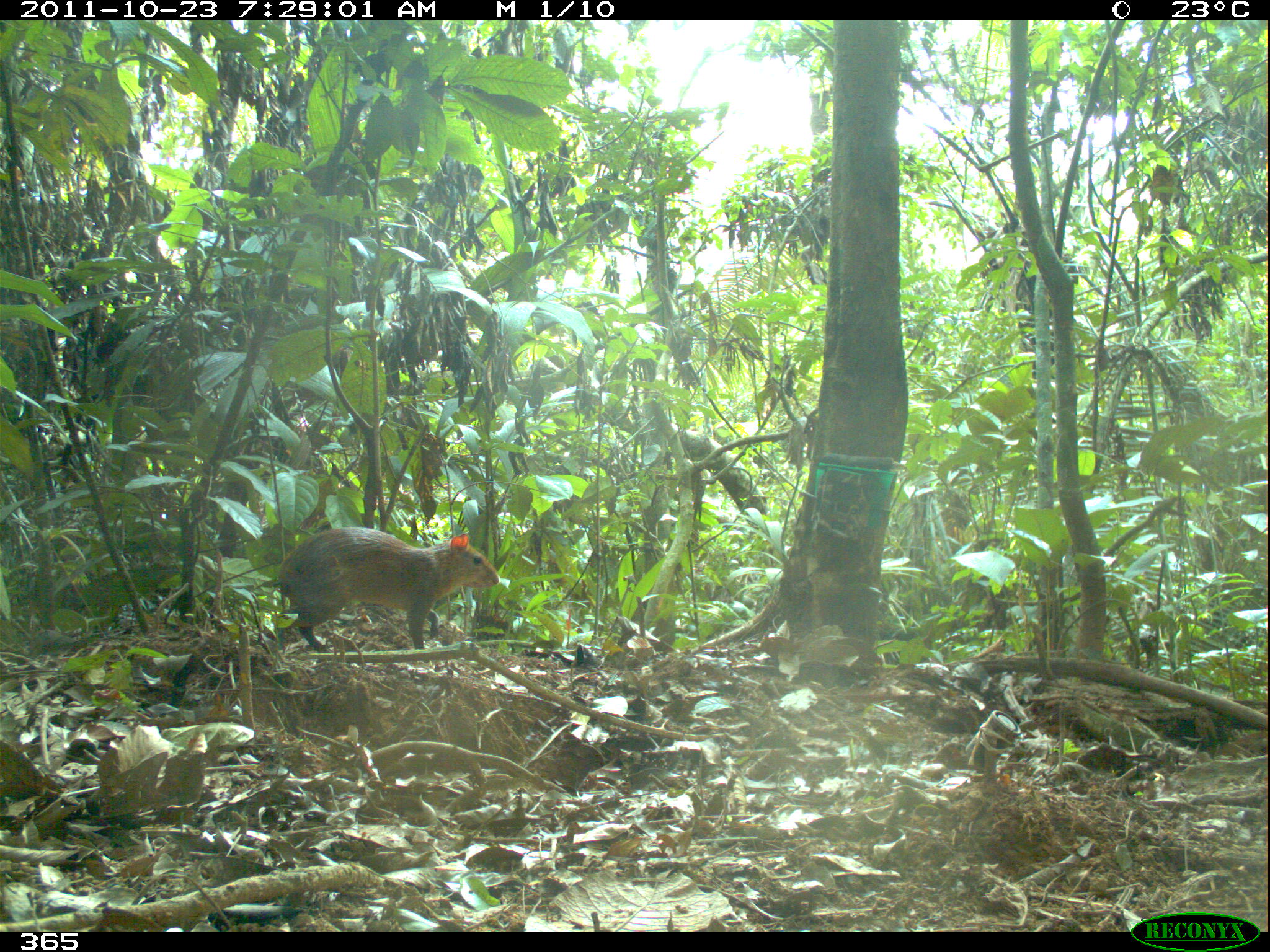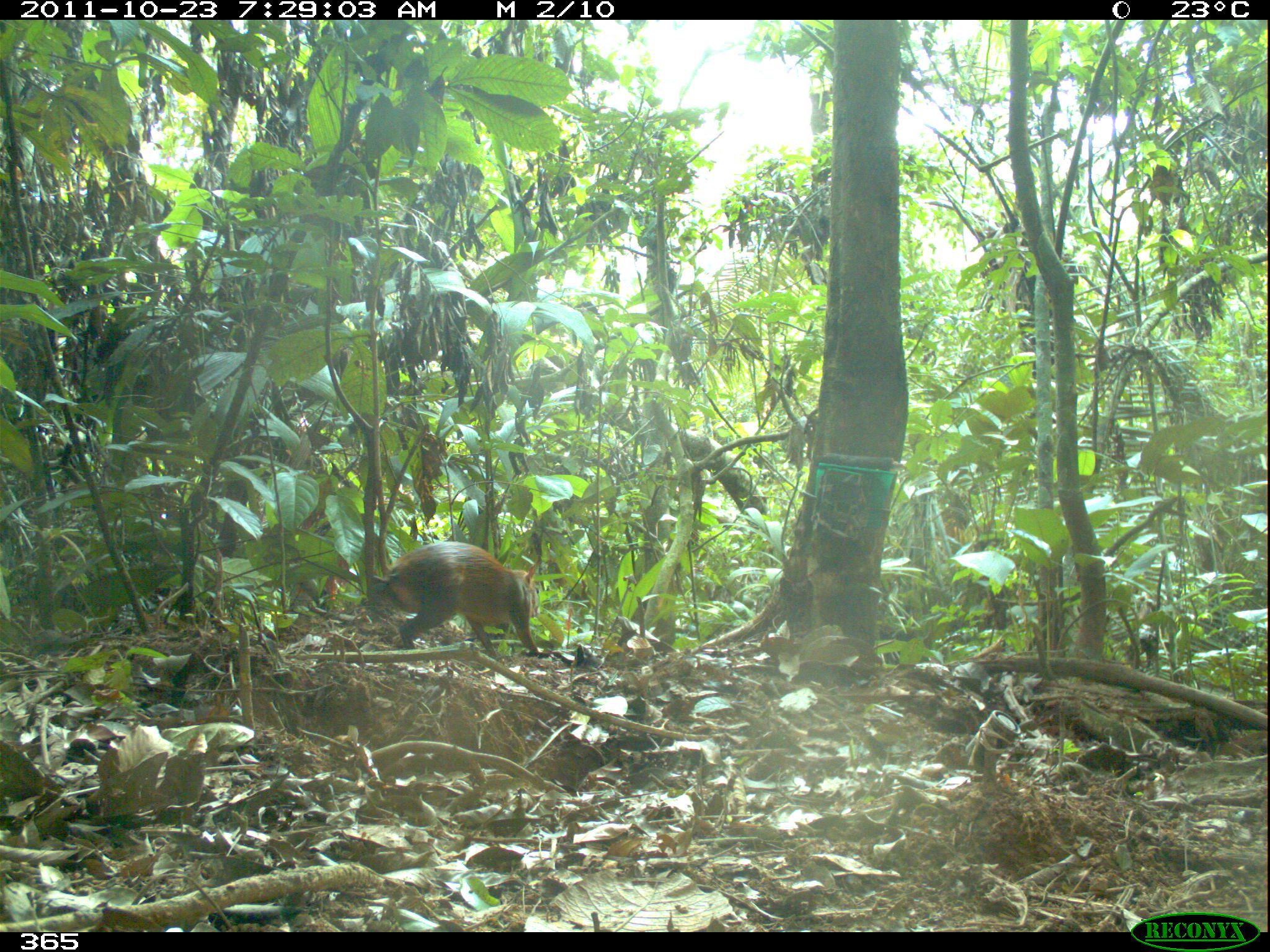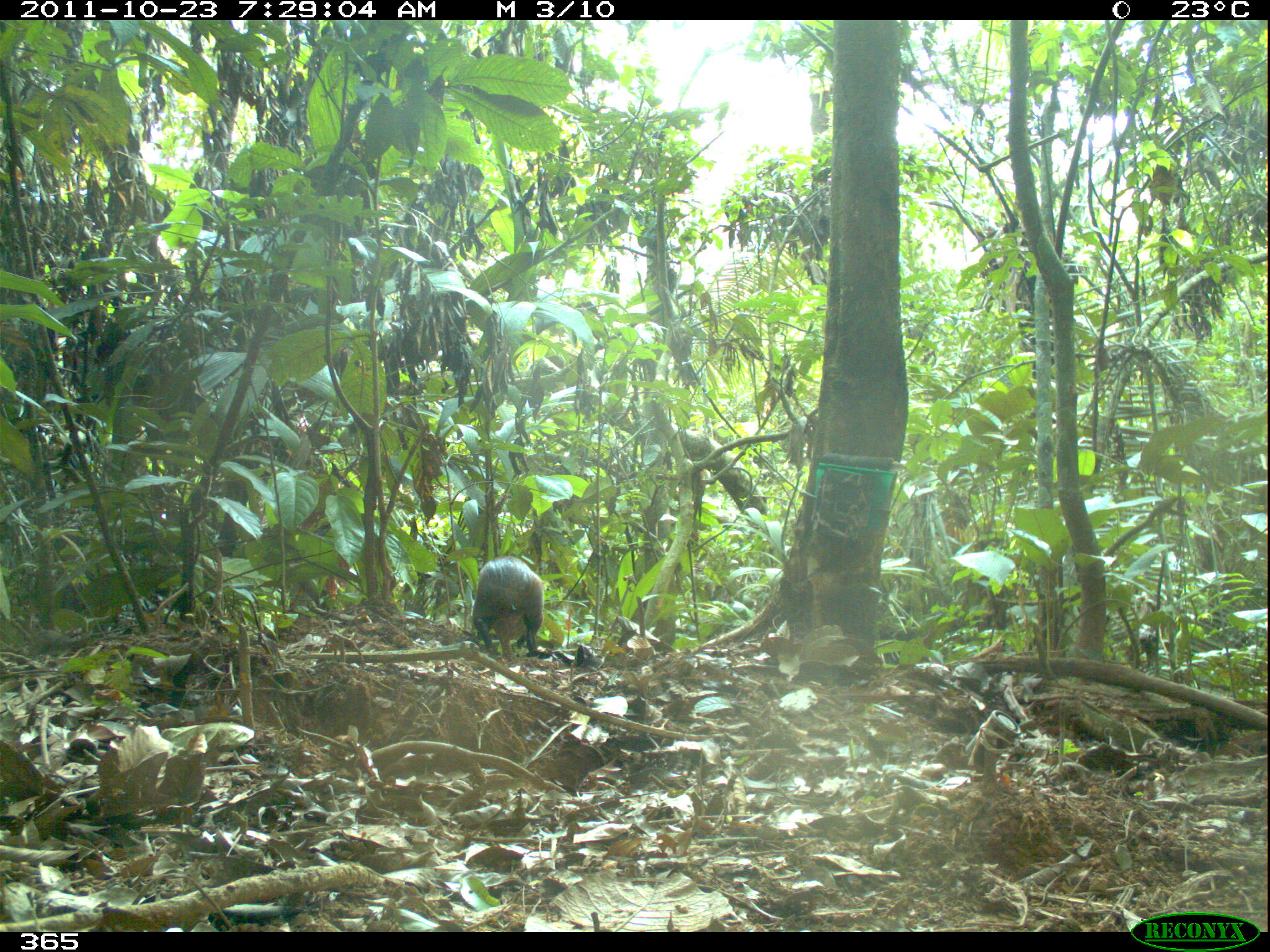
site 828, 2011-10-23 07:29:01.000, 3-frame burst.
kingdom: Animalia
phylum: Chordata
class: Mammalia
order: Rodentia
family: Dasyproctidae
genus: Dasyprocta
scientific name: Dasyprocta punctata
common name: central american agouti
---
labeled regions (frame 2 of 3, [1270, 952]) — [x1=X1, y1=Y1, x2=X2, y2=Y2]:
dasyprocta punctata: [x1=368, y1=541, x2=540, y2=658]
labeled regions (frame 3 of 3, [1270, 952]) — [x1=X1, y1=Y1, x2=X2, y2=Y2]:
dasyprocta punctata: [x1=472, y1=555, x2=544, y2=661]